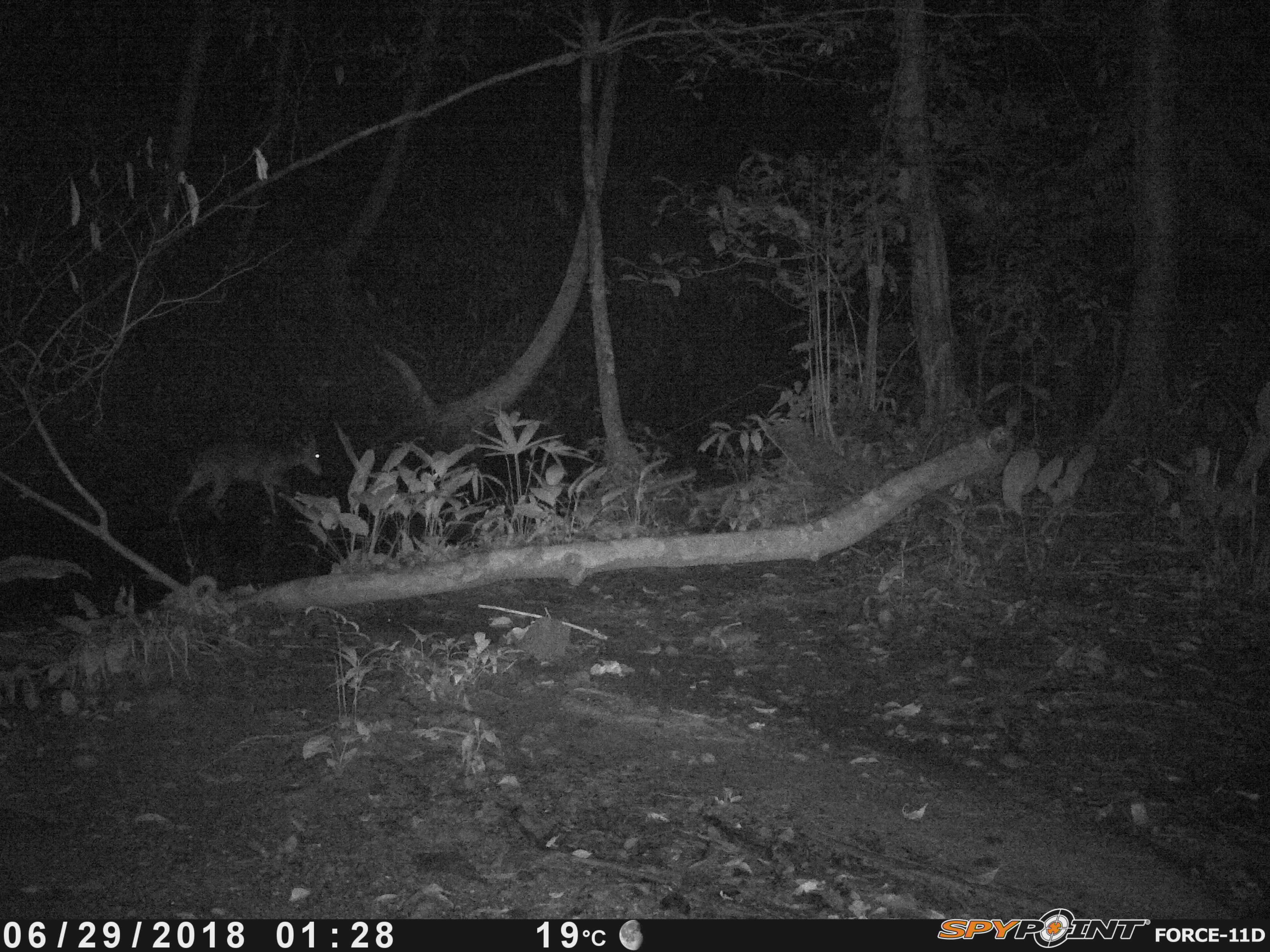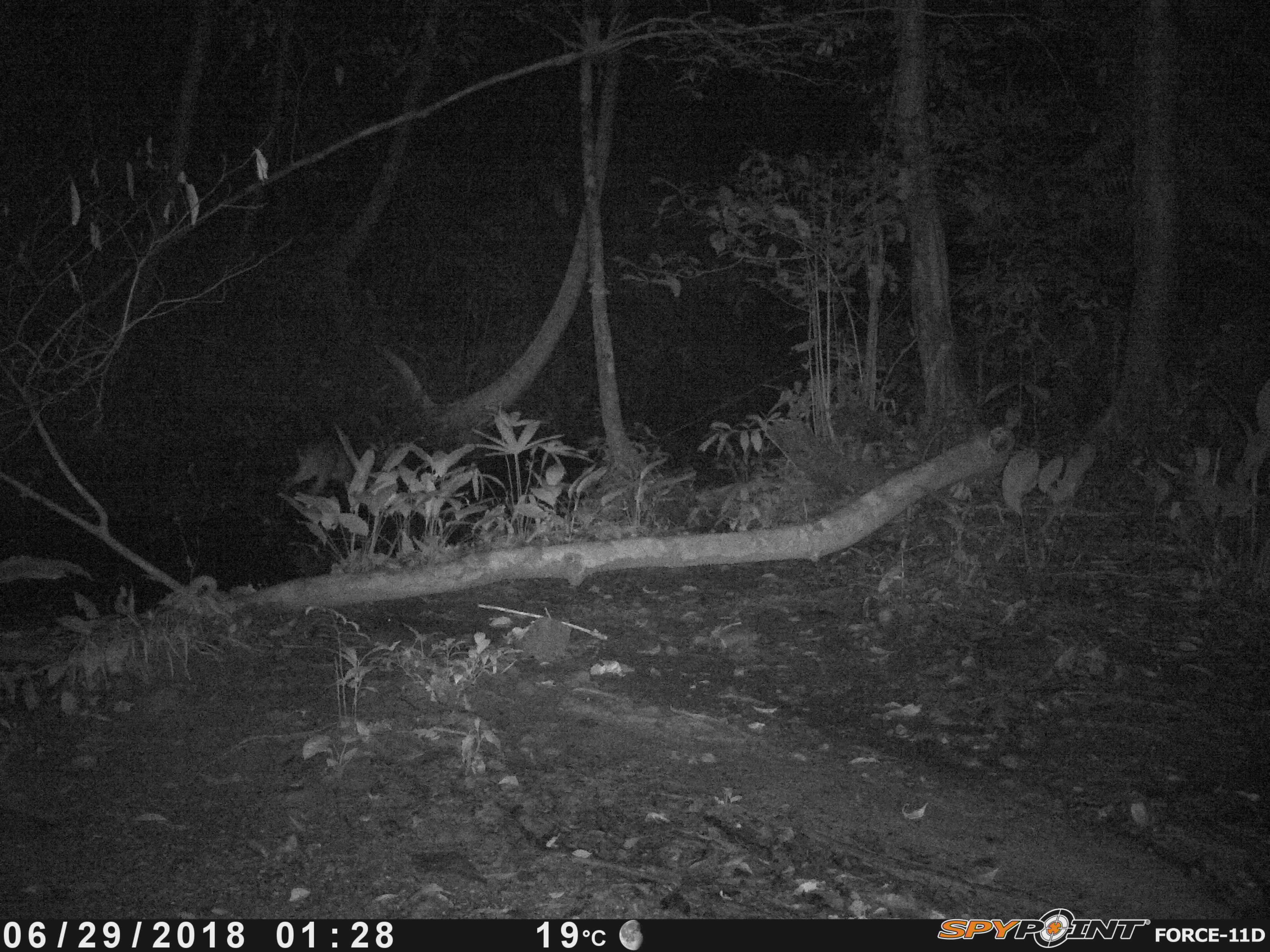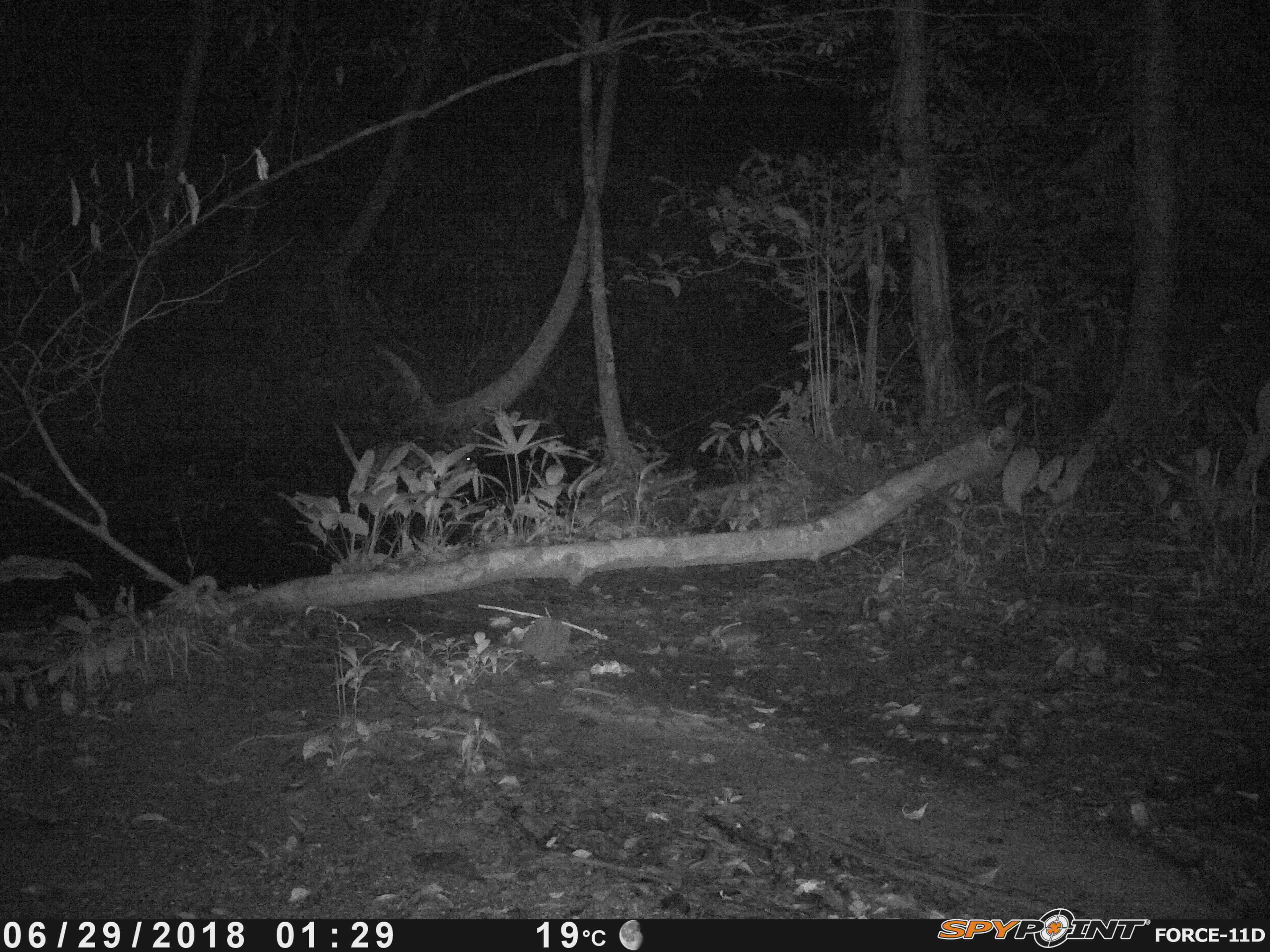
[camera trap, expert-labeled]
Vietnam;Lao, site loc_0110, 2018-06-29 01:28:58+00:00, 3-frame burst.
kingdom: Animalia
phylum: Chordata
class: Mammalia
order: Artiodactyla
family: Cervidae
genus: Muntiacus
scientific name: Muntiacus vuquangensis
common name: large-antlered muntjac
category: large antlered muntjac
Large antlered muntjac (large-antlered muntjac) (Muntiacus vuquangensis). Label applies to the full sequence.